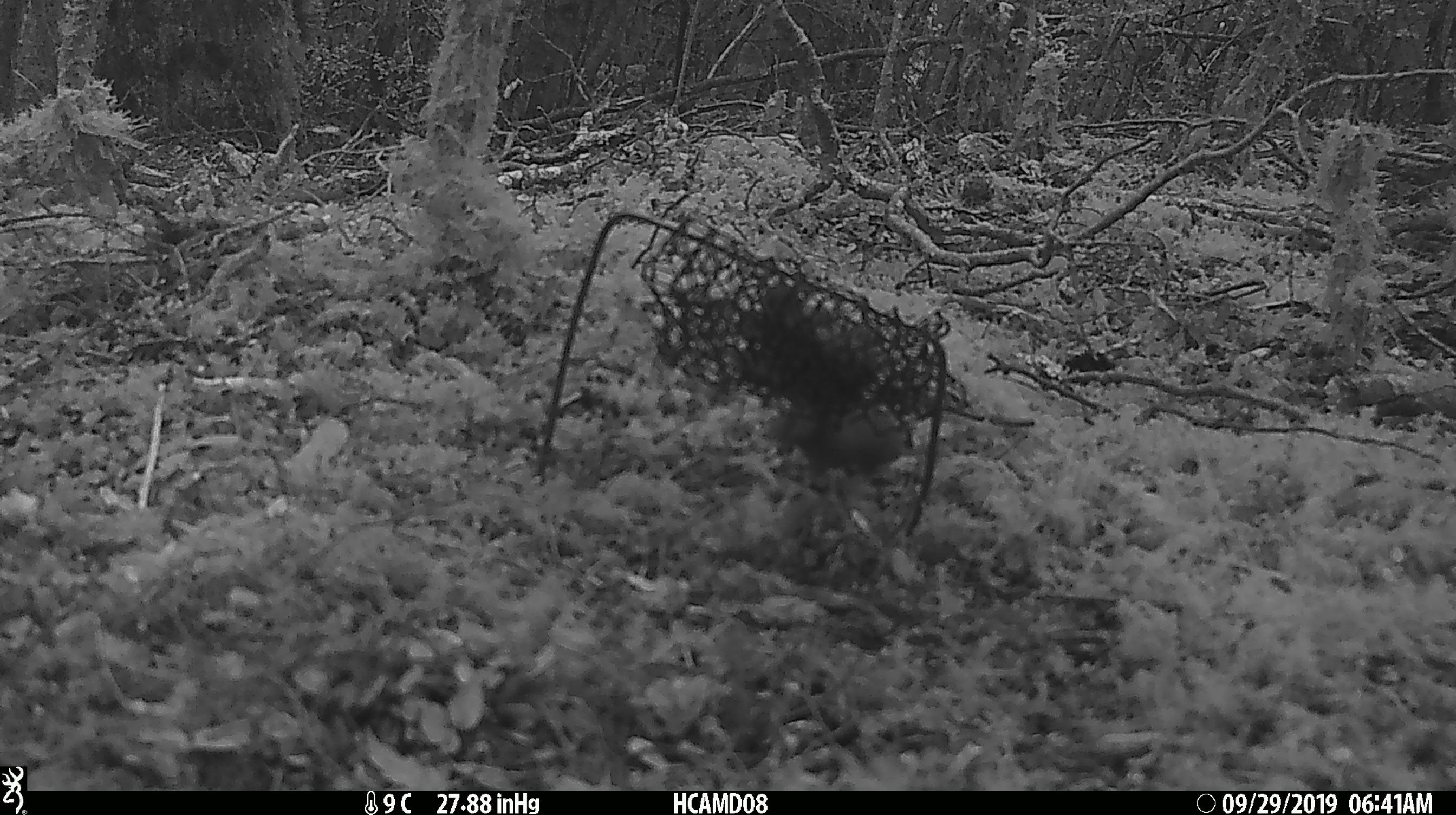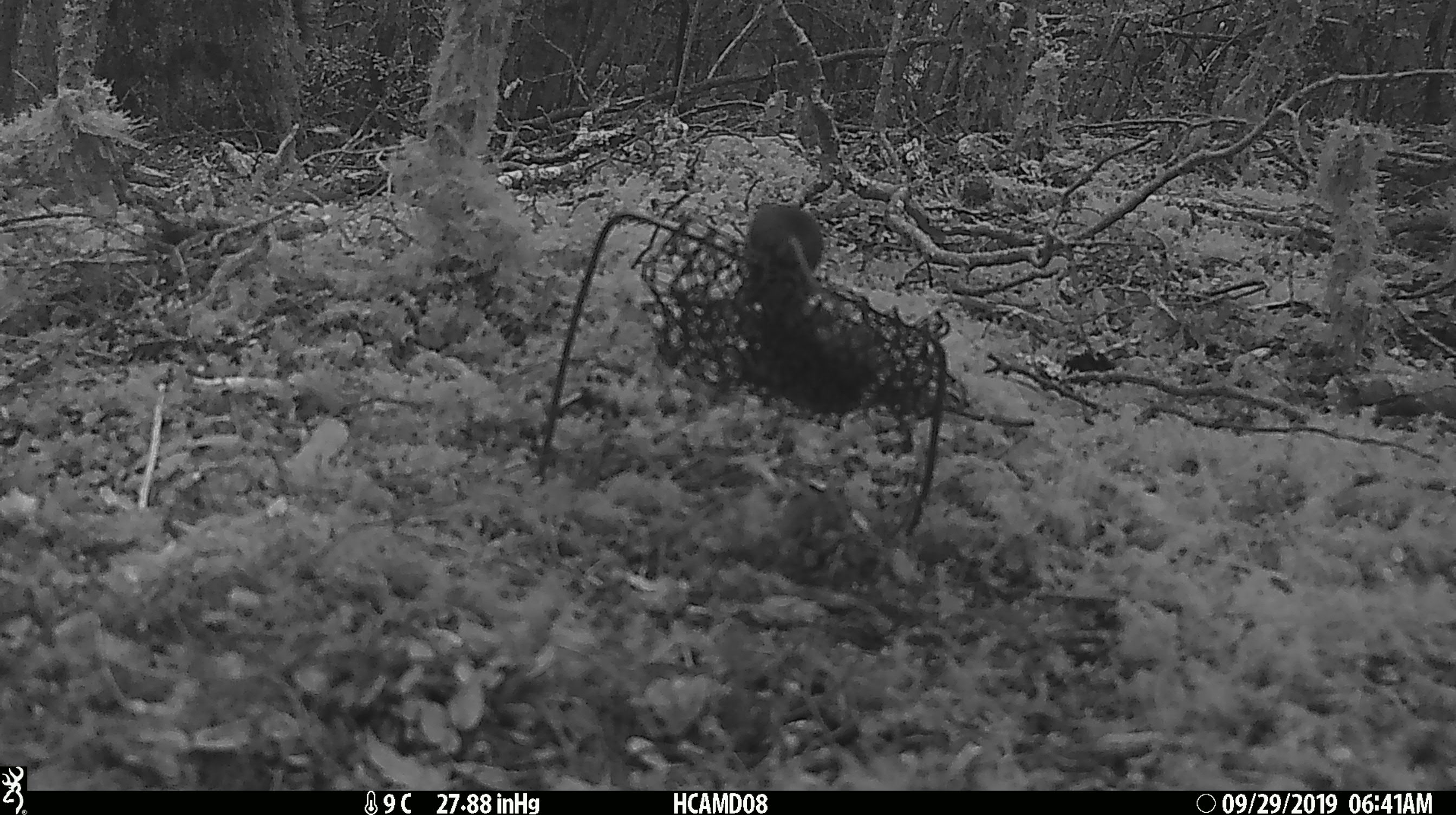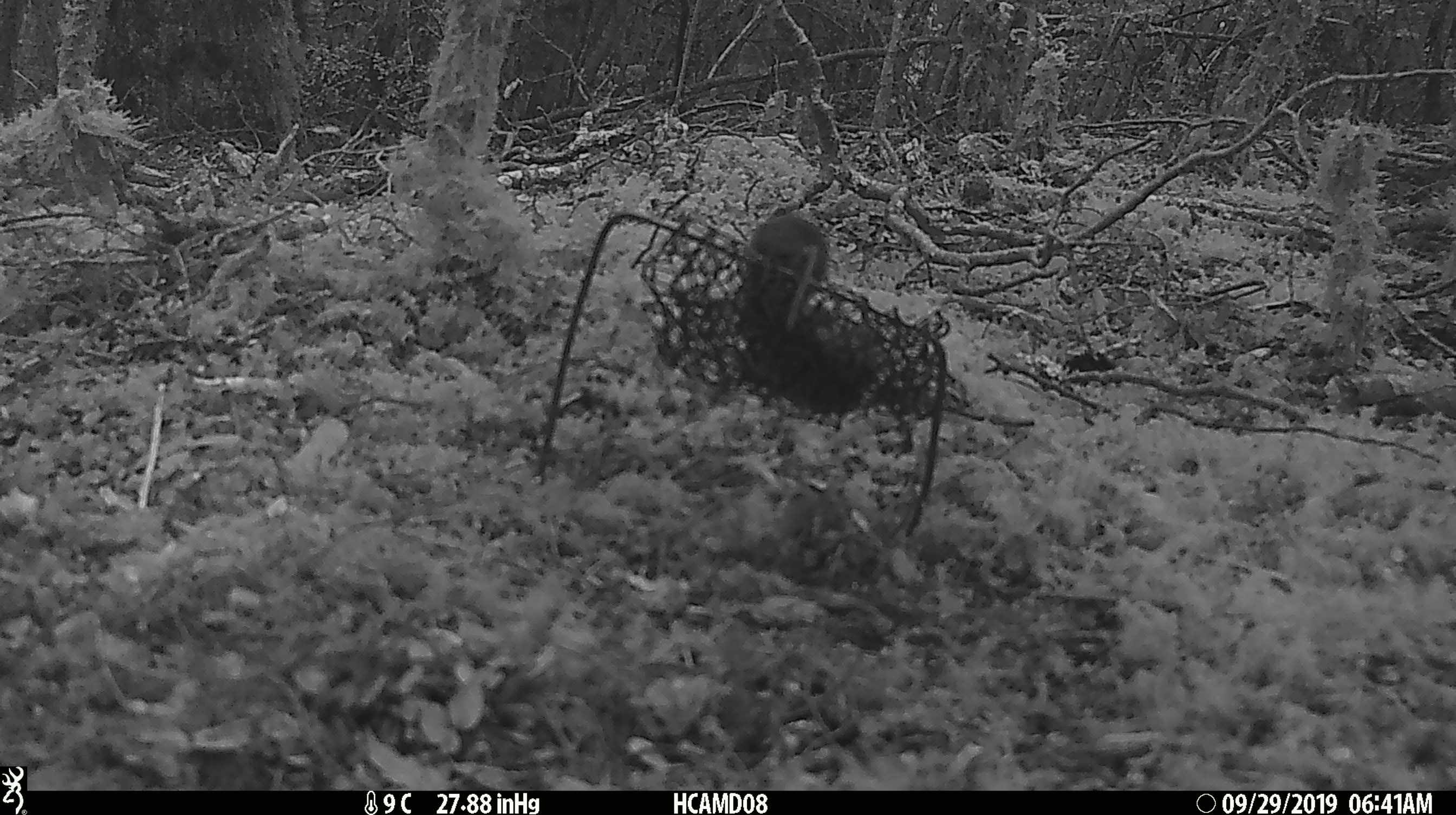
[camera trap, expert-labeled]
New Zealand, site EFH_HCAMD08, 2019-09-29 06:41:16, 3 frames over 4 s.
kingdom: Animalia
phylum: Chordata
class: Mammalia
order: Rodentia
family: Muridae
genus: Mus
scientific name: Mus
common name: mouse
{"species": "mouse (Mus)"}